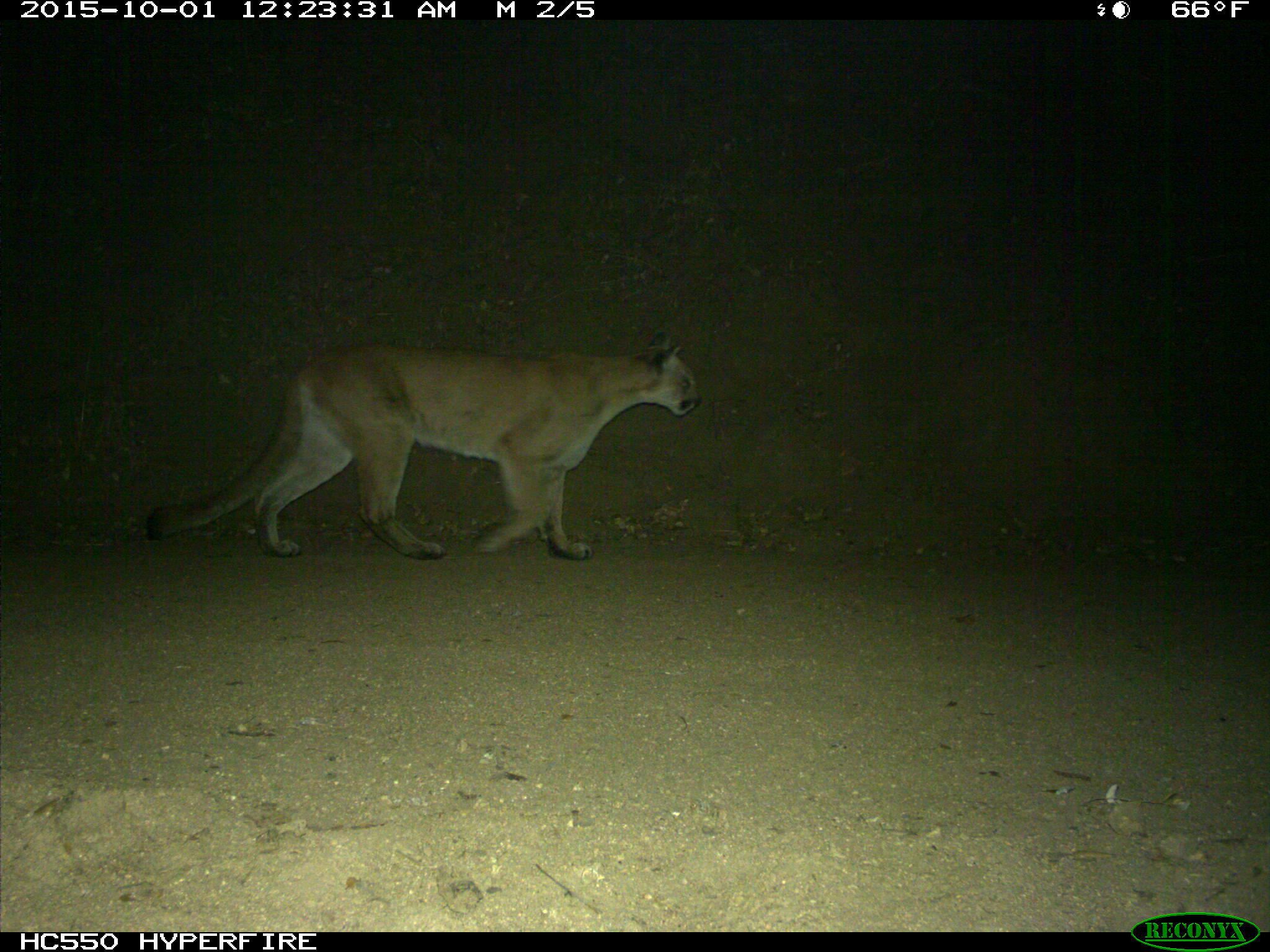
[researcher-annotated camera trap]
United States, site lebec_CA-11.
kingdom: Animalia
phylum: Chordata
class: Mammalia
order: Carnivora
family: Felidae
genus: Puma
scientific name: Puma concolor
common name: mountain lion